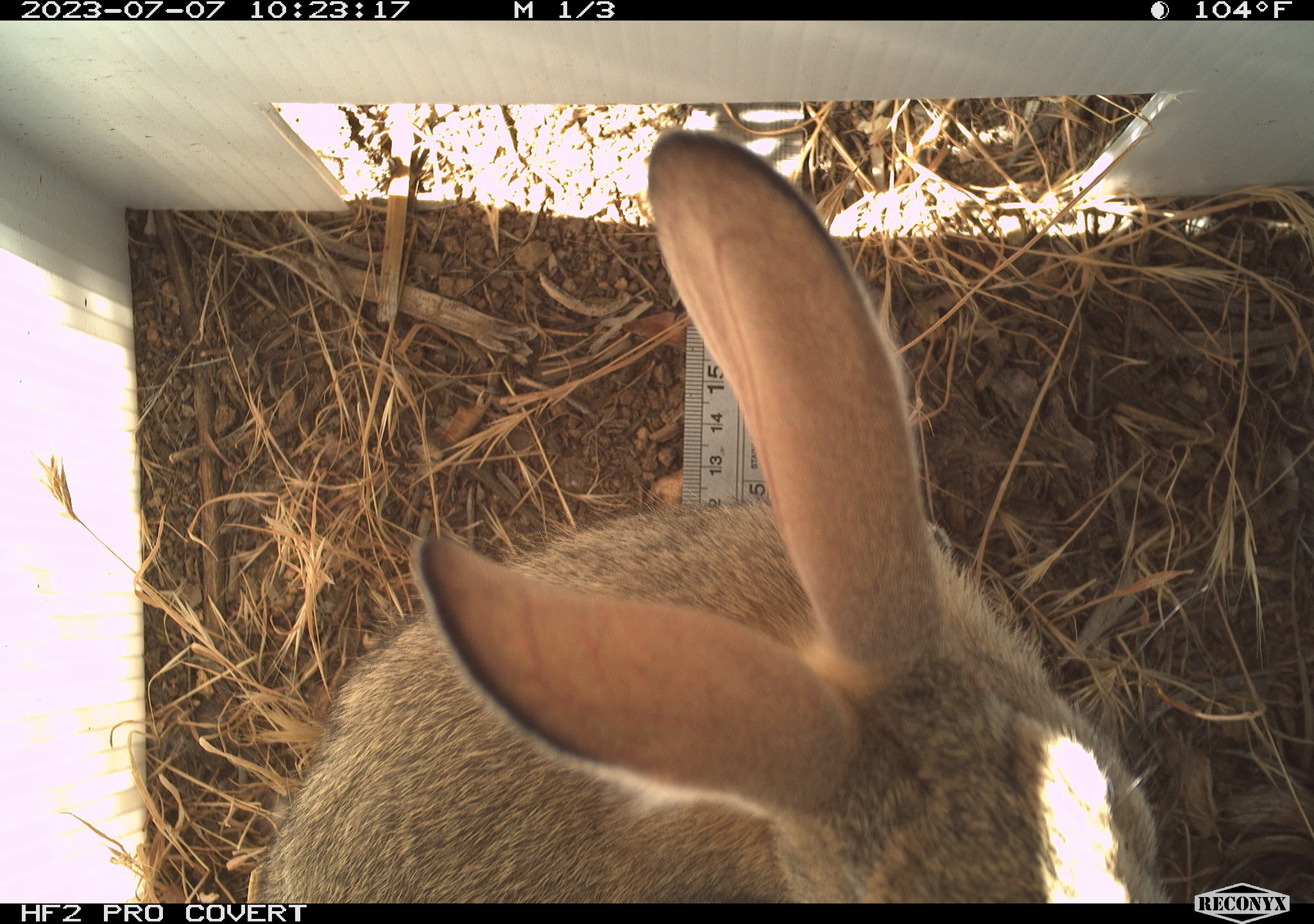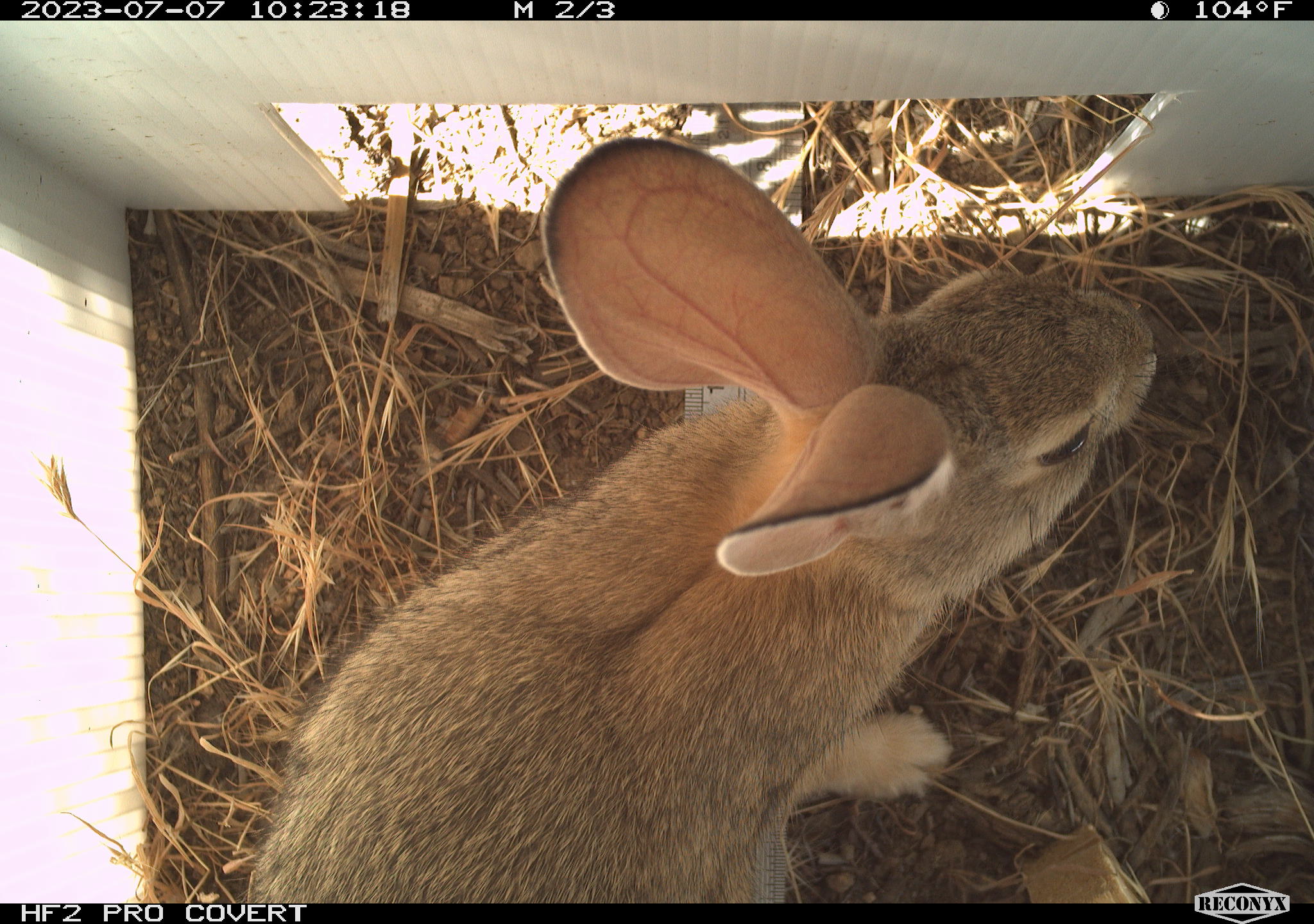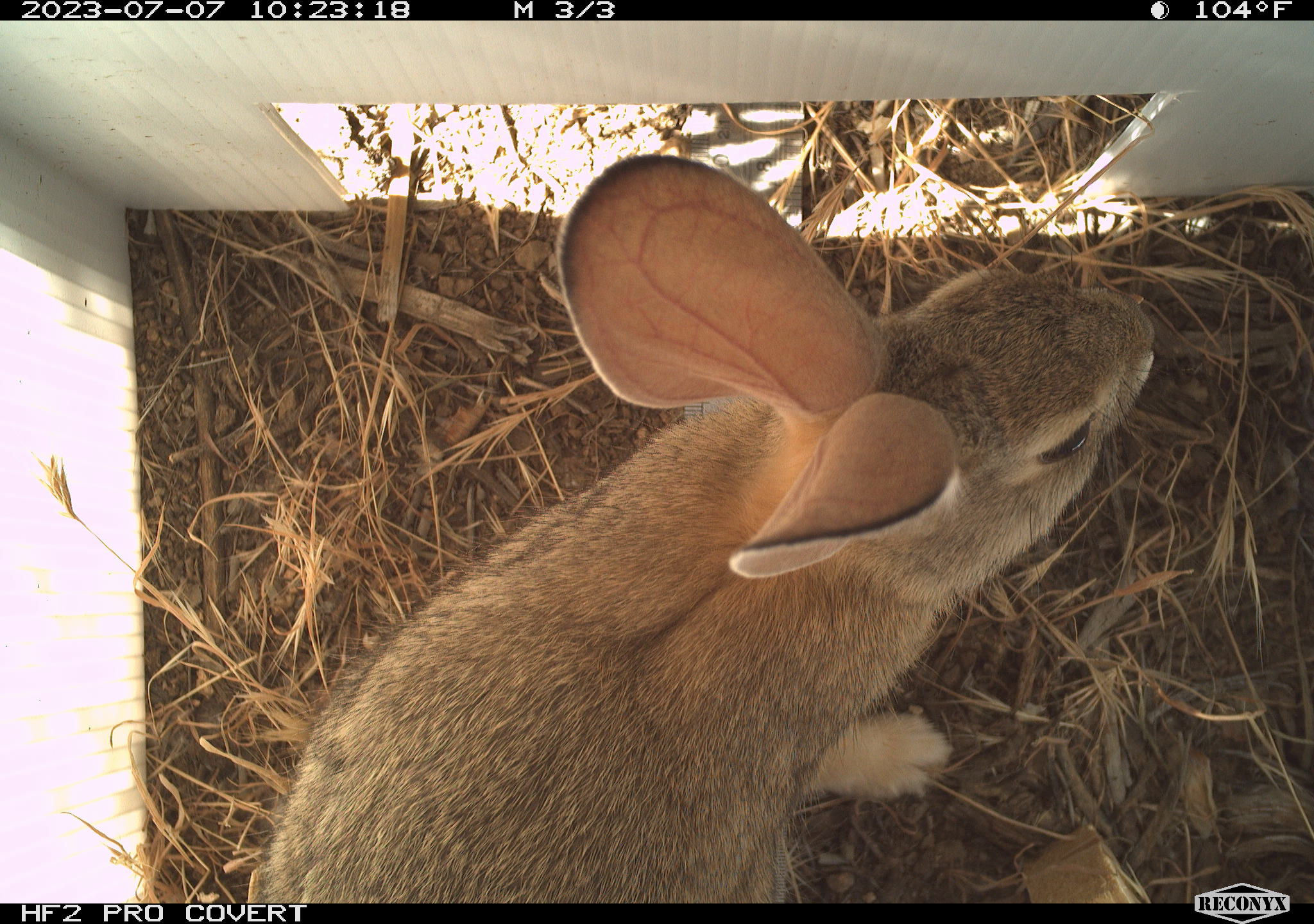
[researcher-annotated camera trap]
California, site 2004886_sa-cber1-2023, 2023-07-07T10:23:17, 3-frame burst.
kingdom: Animalia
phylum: Chordata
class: Mammalia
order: Lagomorpha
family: Leporidae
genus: Sylvilagus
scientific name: Sylvilagus audubonii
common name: desert cottontail